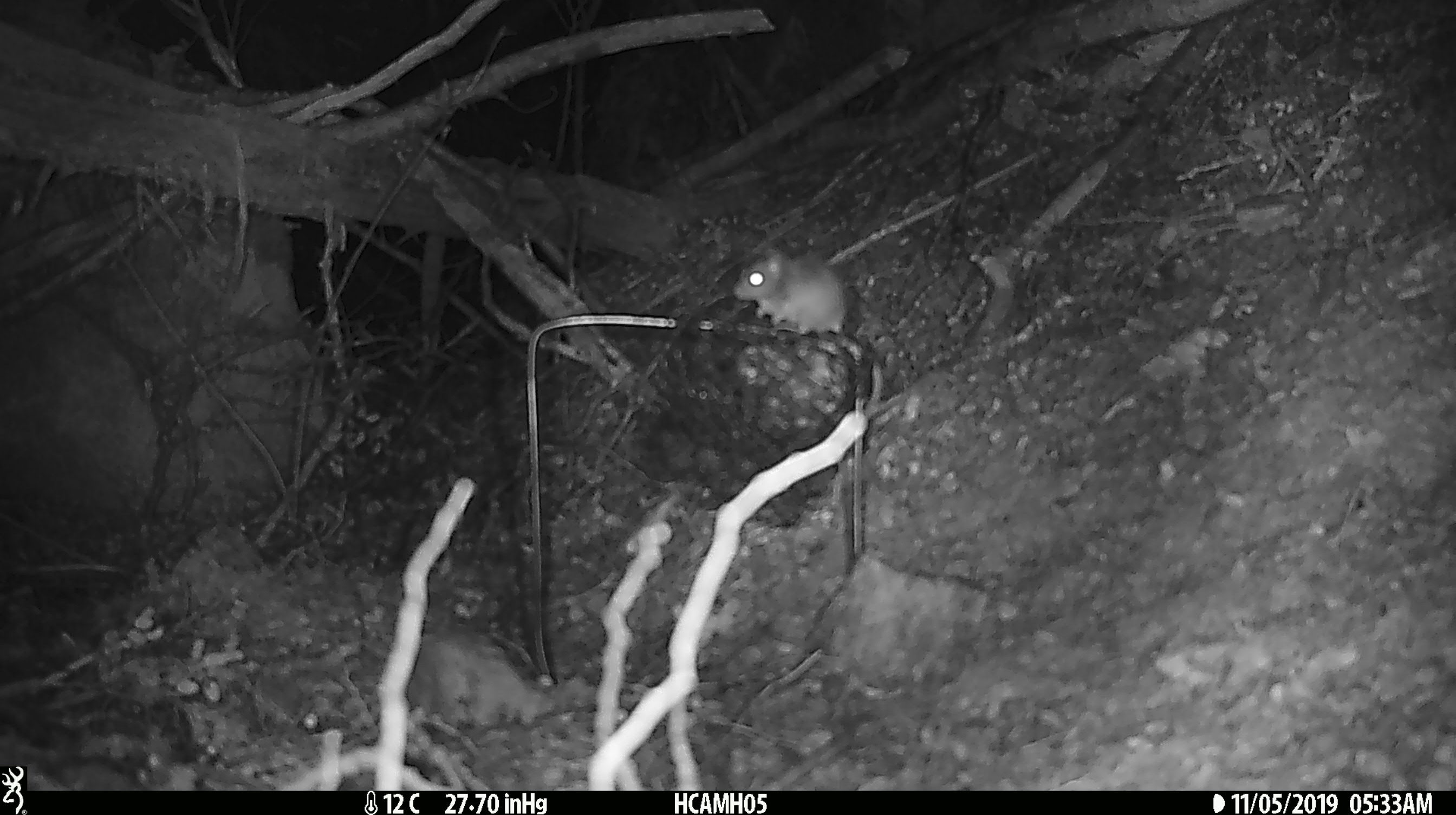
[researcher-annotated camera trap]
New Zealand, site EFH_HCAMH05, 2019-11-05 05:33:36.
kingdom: Animalia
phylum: Chordata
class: Mammalia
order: Rodentia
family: Muridae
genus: Mus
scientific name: Mus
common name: mouse